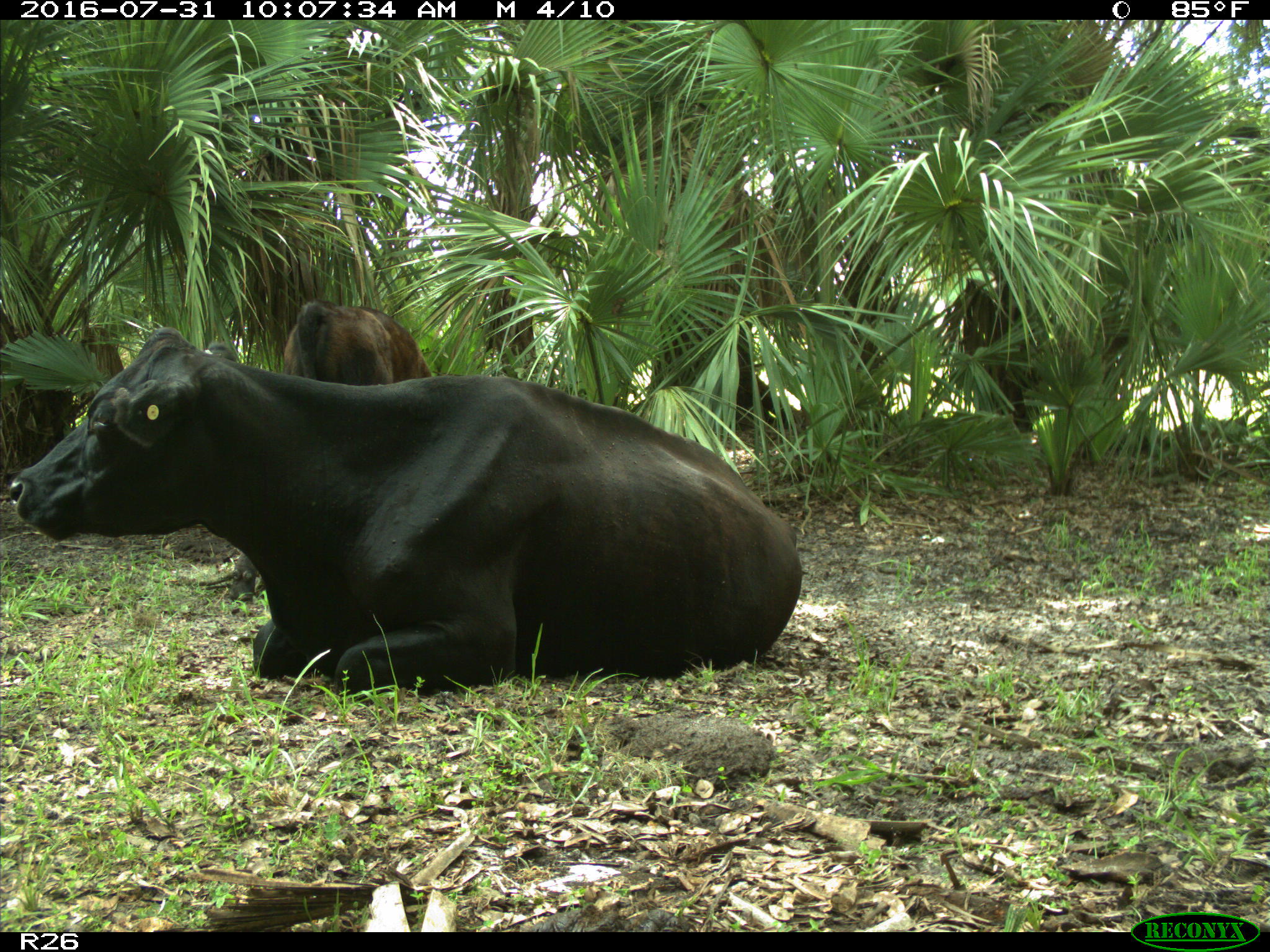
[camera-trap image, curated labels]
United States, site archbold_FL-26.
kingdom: Animalia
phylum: Chordata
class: Mammalia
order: Artiodactyla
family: Bovidae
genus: Bos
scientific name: Bos taurus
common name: domestic cow